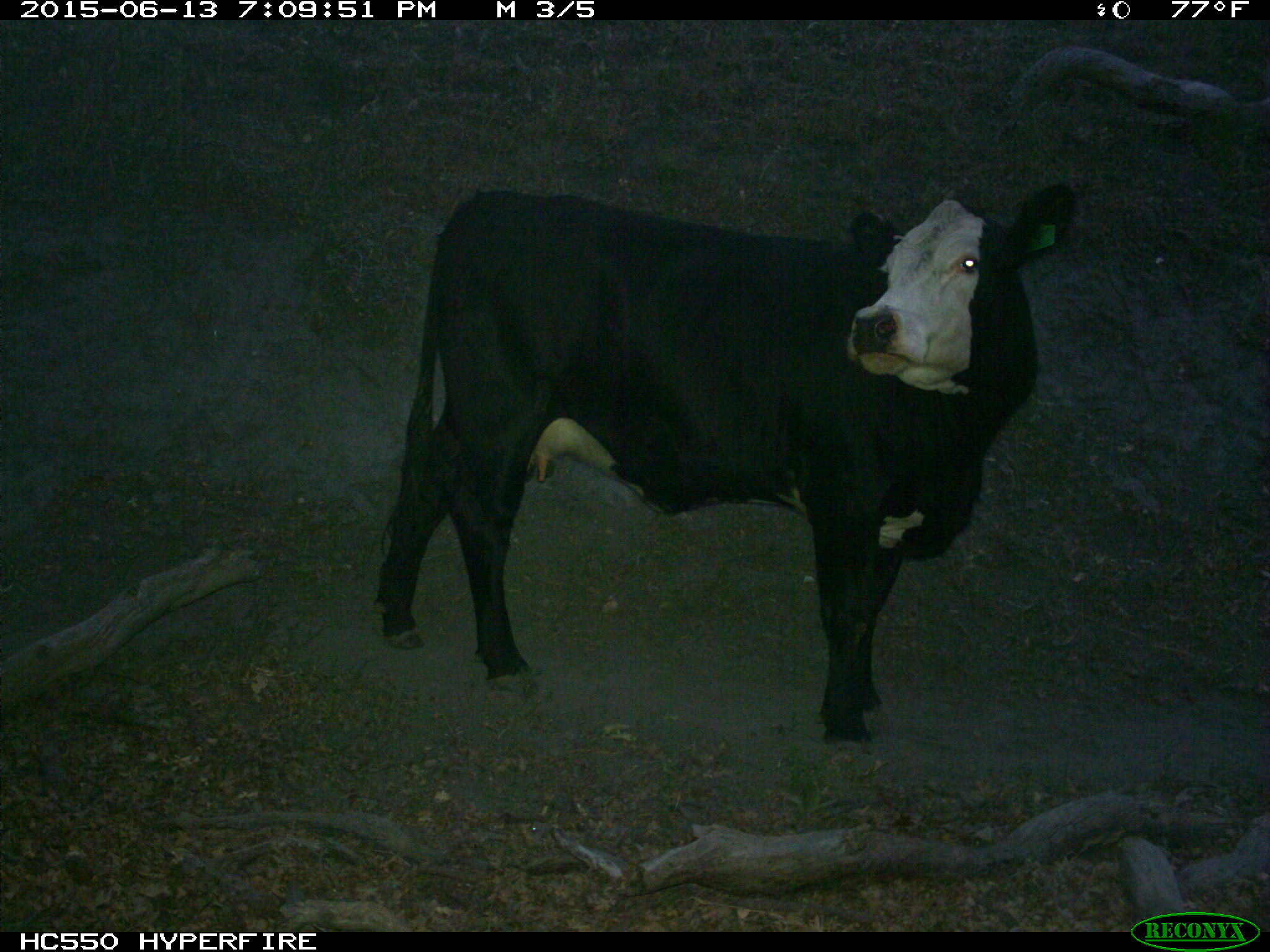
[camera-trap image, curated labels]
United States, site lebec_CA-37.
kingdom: Animalia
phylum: Chordata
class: Mammalia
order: Artiodactyla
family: Bovidae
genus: Bos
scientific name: Bos taurus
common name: domestic cow